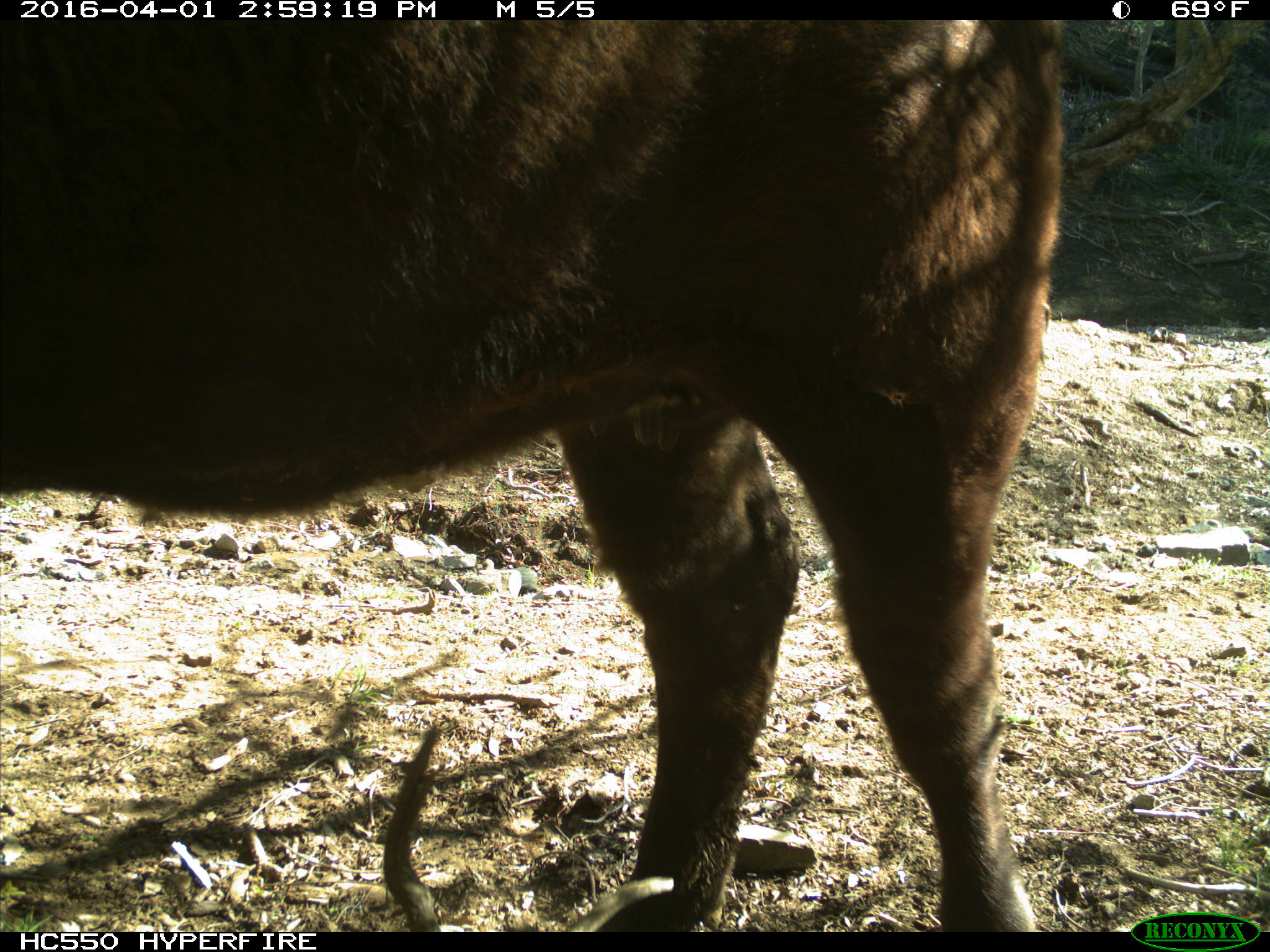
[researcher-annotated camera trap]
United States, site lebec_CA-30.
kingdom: Animalia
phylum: Chordata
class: Mammalia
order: Artiodactyla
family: Bovidae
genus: Bos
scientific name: Bos taurus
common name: domestic cow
Bos taurus (domestic cow).